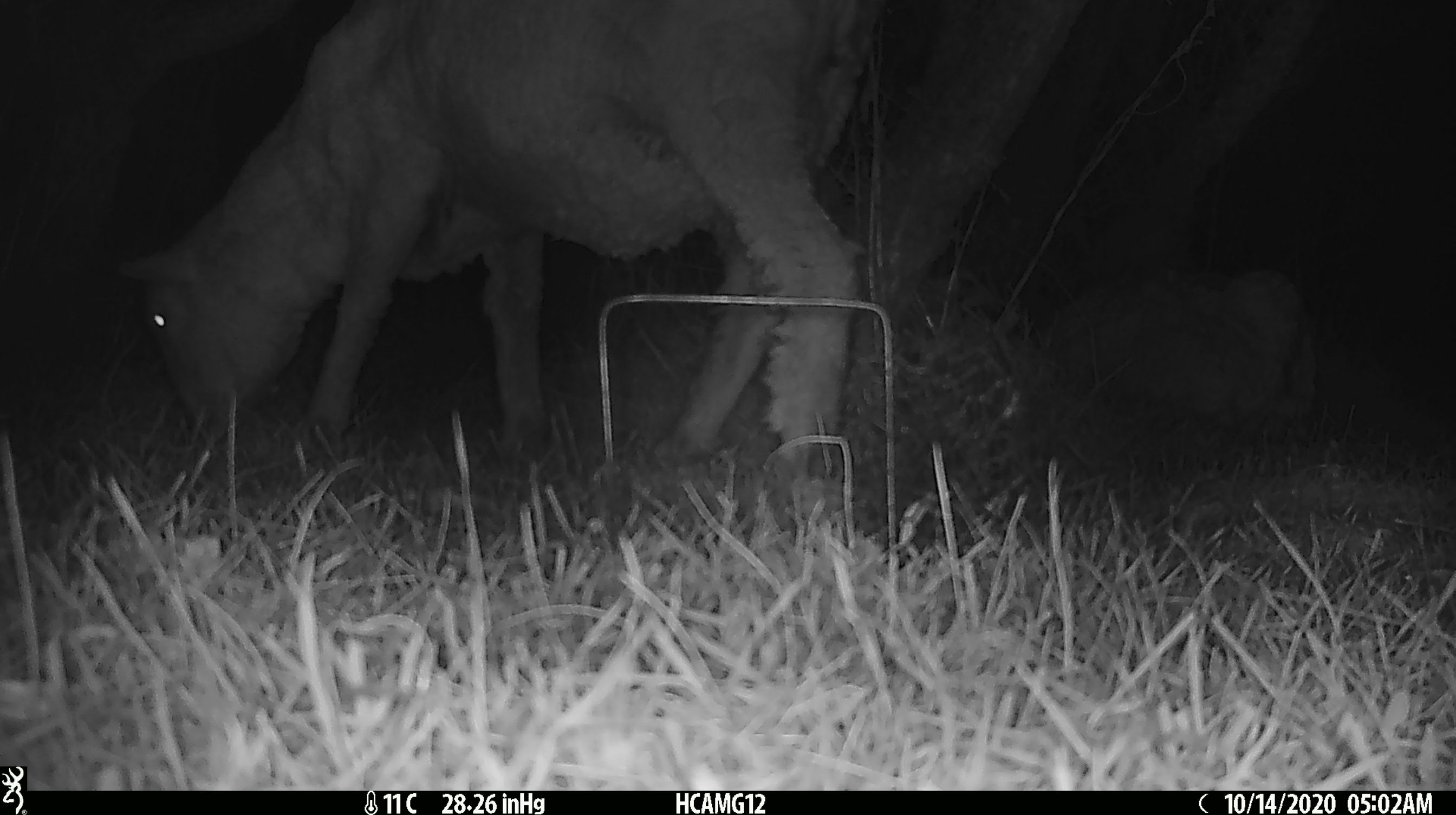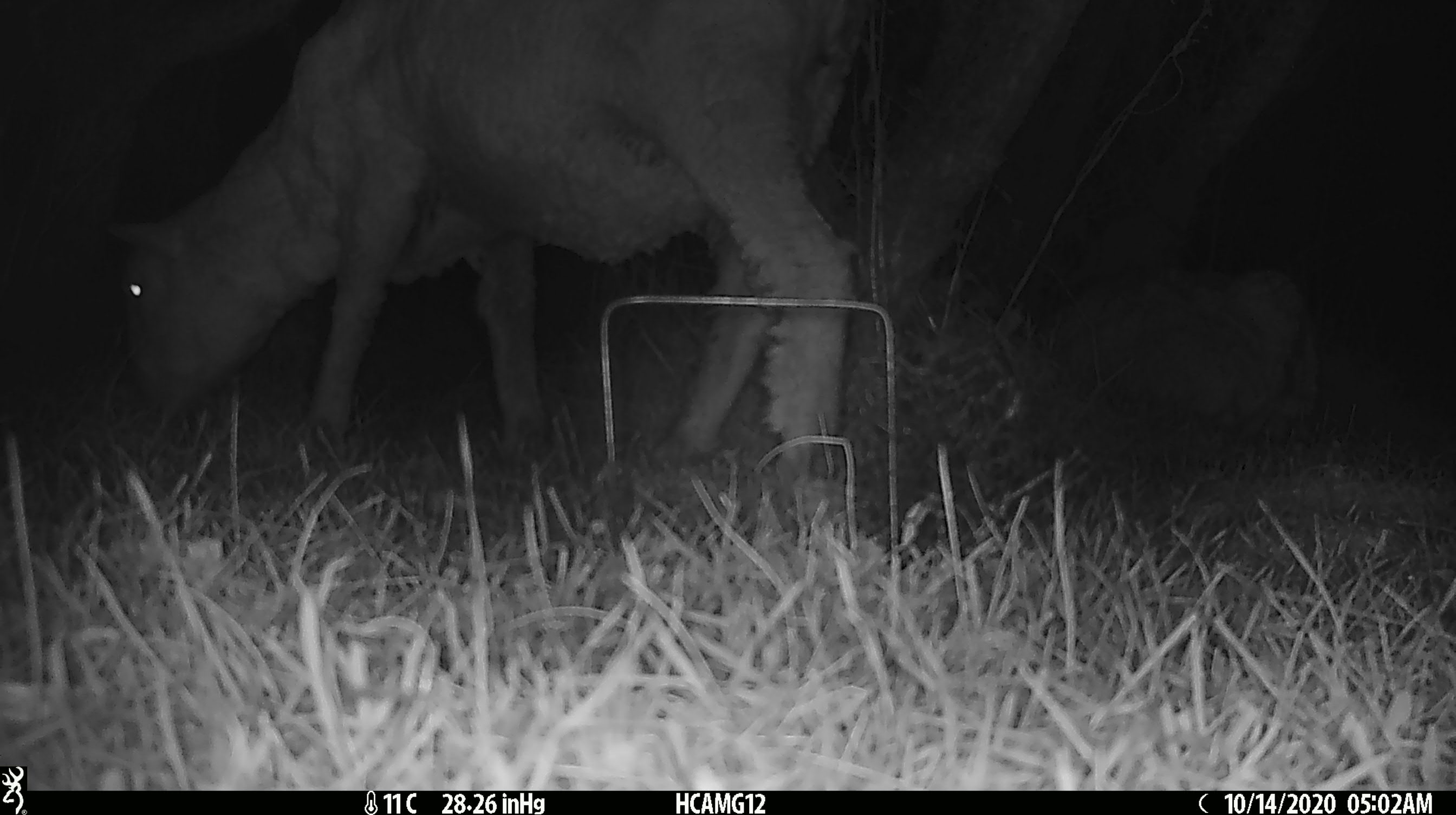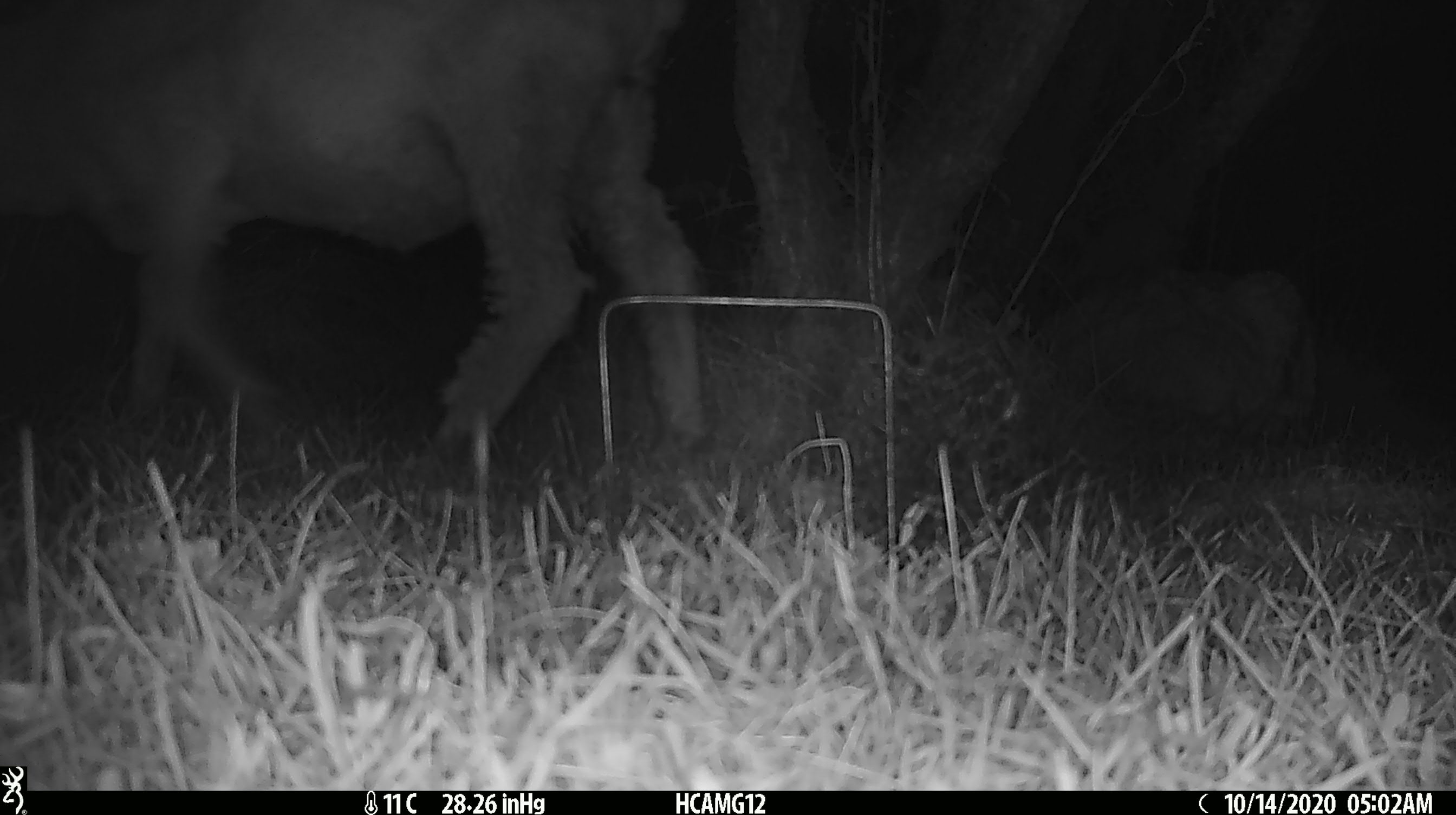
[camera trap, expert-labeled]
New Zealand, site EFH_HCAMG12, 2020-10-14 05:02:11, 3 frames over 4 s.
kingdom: Animalia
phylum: Chordata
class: Mammalia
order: Artiodactyla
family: Bovidae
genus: Ovis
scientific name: Ovis aries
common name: domestic sheep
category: sheep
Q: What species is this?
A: Sheep (domestic sheep) (Ovis aries).